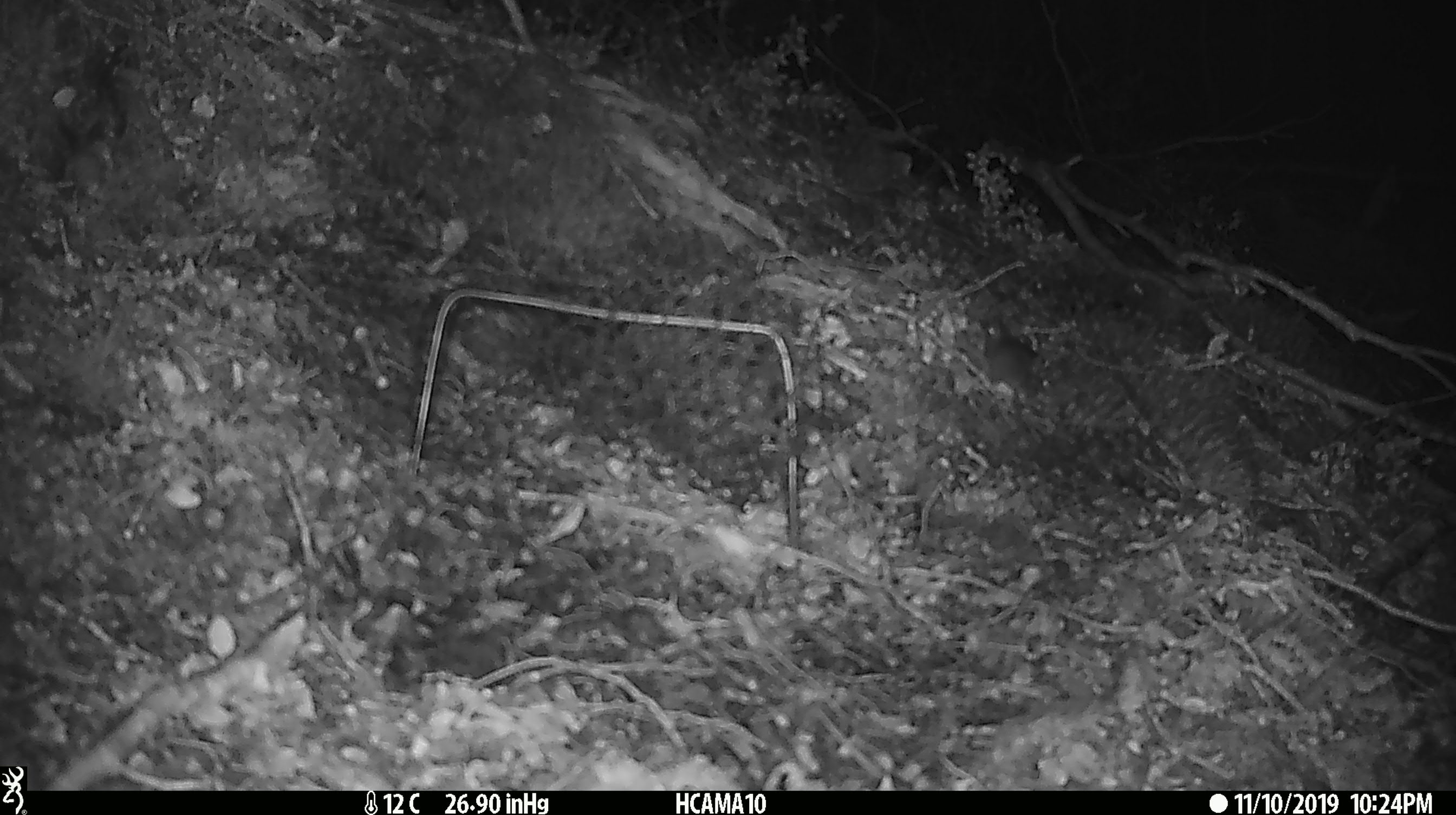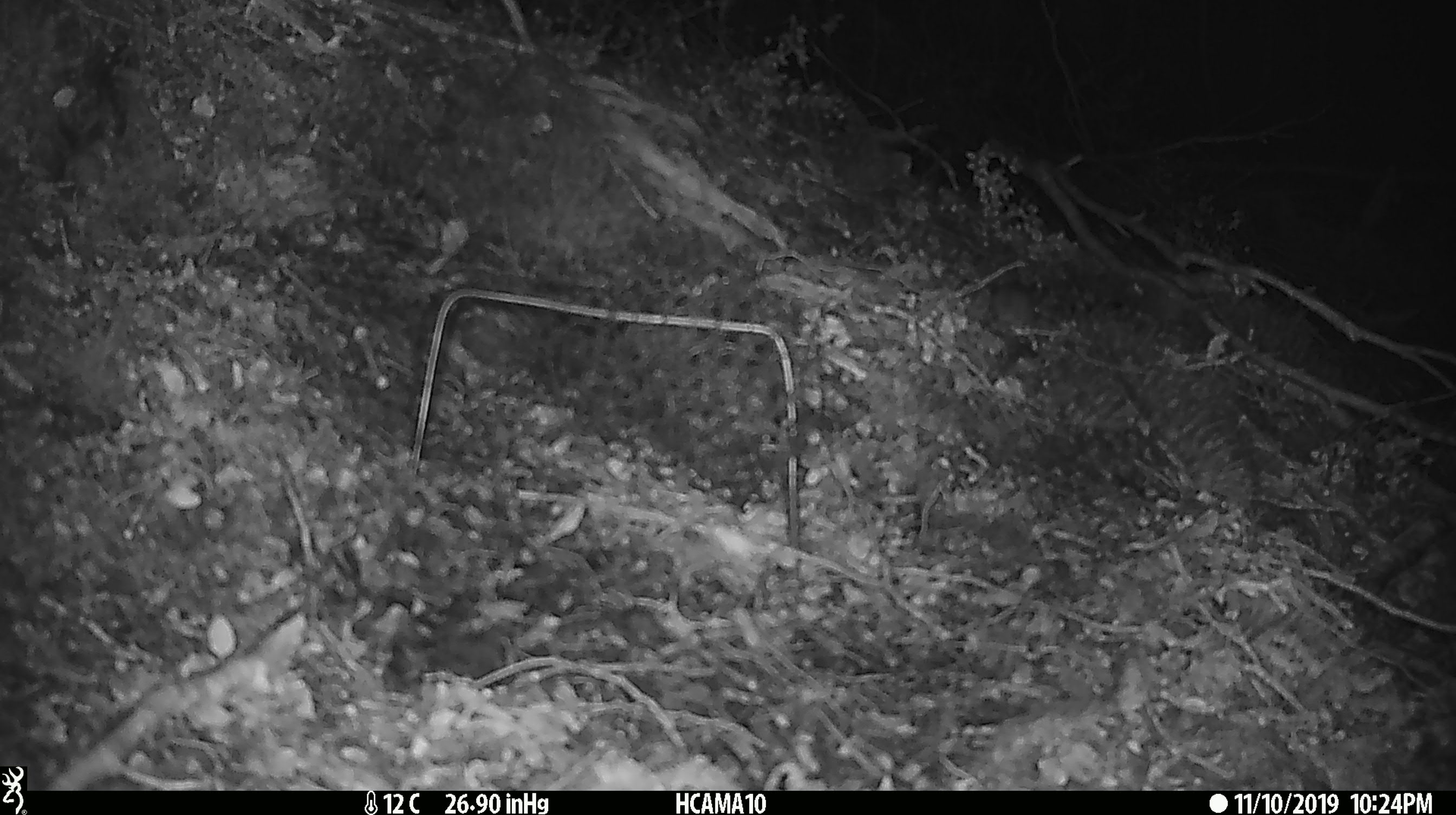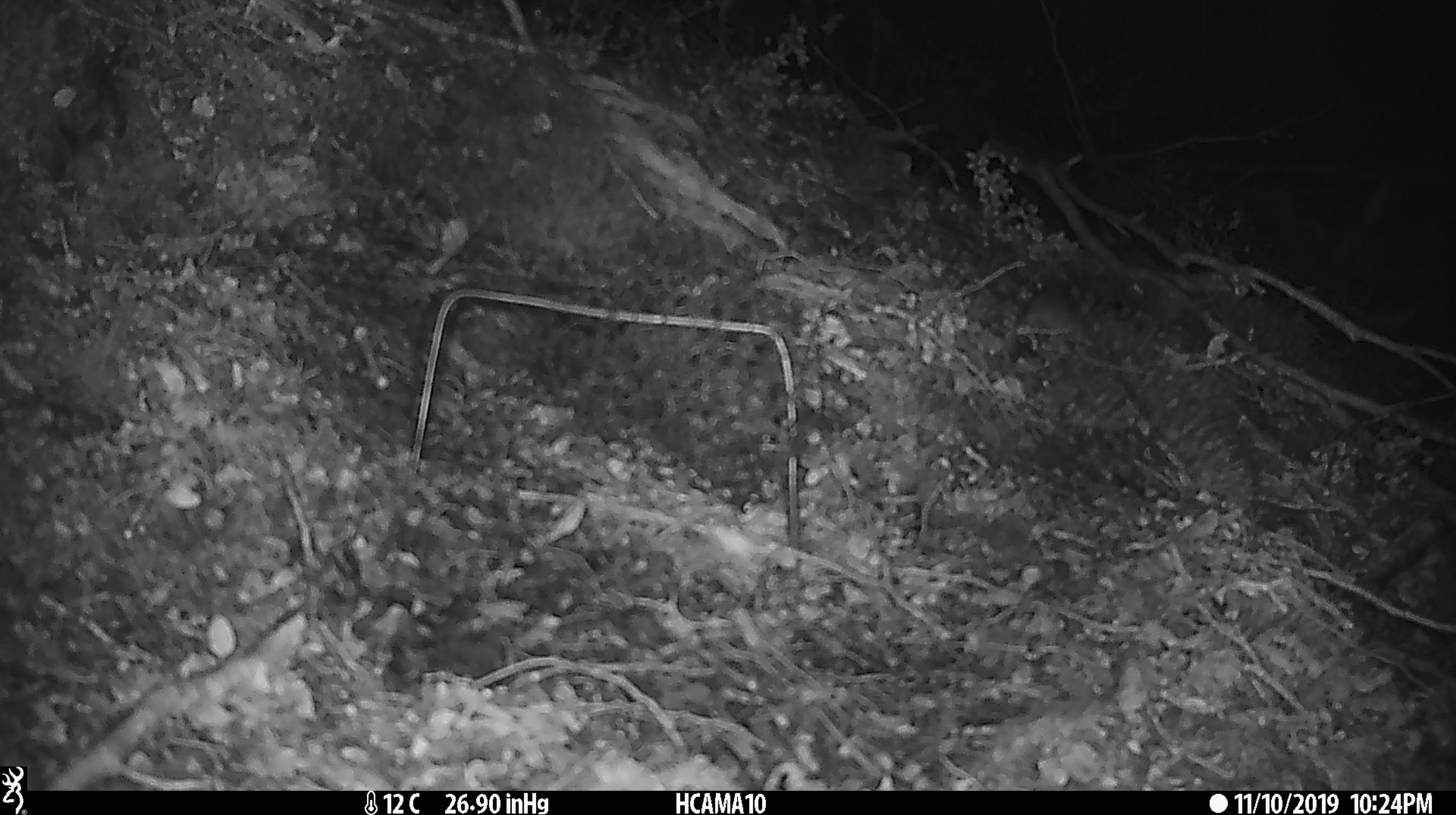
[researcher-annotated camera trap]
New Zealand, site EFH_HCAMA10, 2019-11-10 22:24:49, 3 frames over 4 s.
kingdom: Animalia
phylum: Chordata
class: Mammalia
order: Rodentia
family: Muridae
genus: Mus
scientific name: Mus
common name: mouse